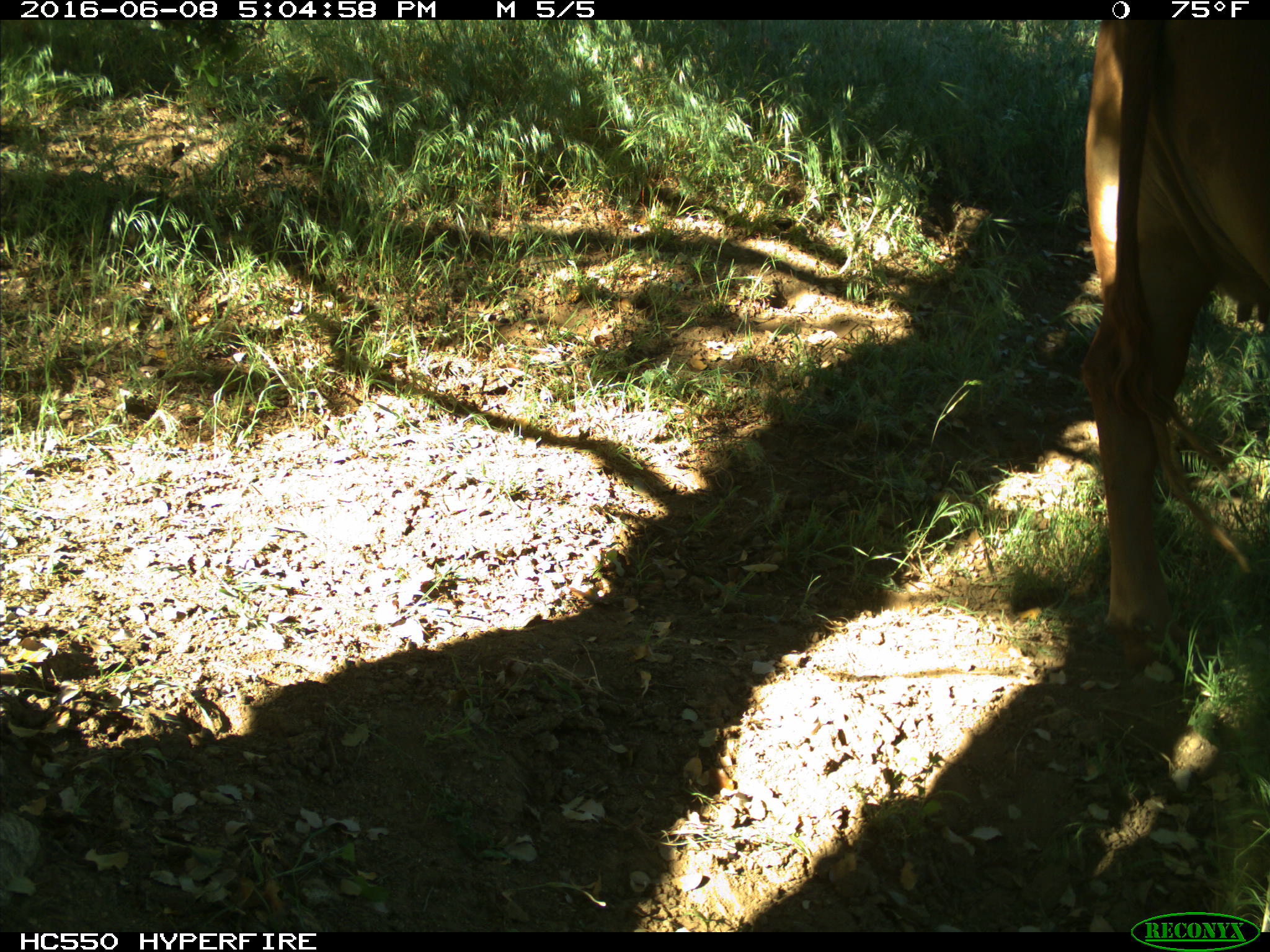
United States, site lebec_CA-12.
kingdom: Animalia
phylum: Chordata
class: Mammalia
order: Artiodactyla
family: Bovidae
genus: Bos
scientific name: Bos taurus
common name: domestic cow